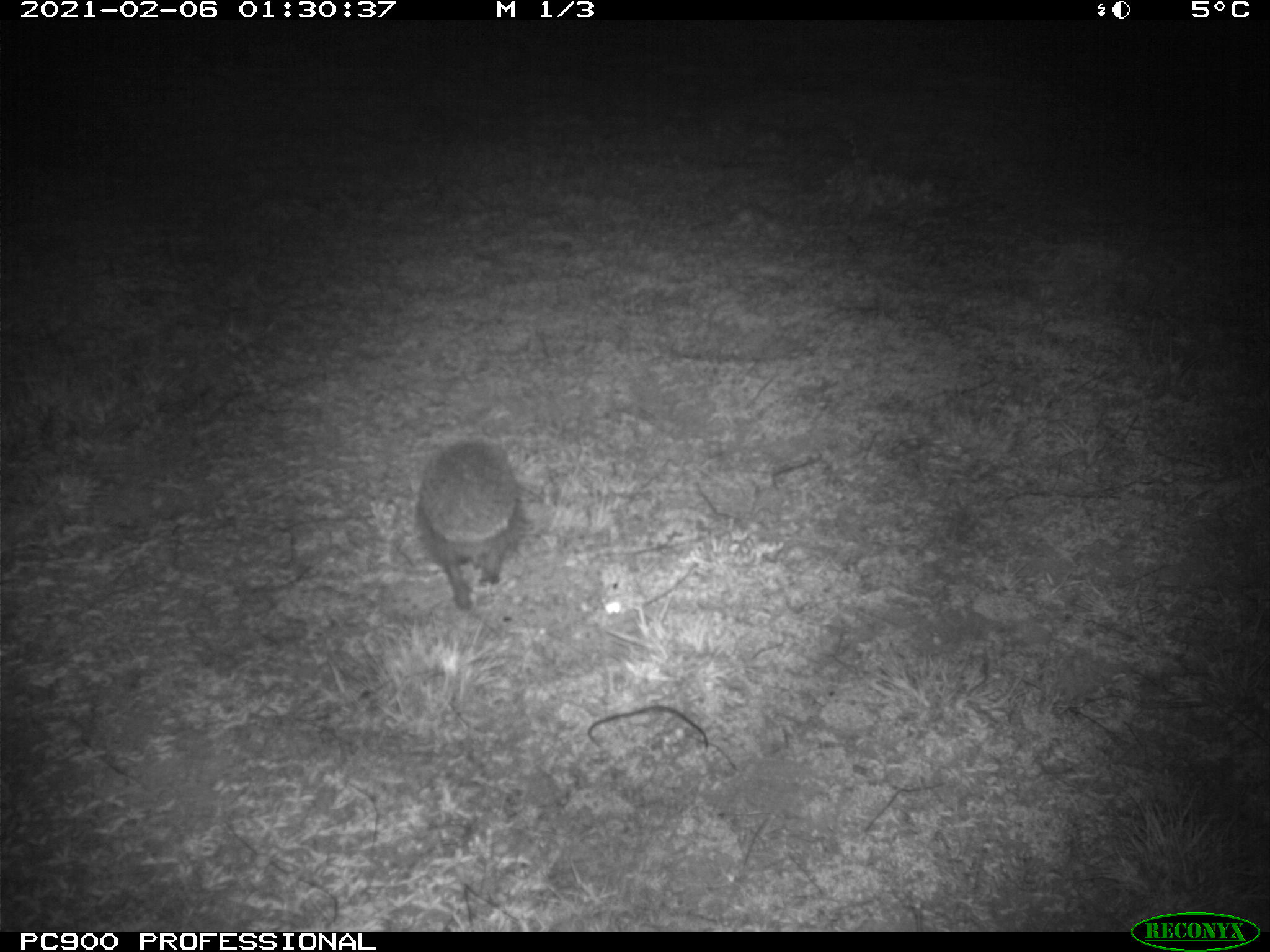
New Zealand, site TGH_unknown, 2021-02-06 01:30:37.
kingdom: Animalia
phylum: Chordata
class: Mammalia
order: Eulipotyphla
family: Erinaceidae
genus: Erinaceus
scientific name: Erinaceus europaeus europaeus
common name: european hedgehog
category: hedgehog